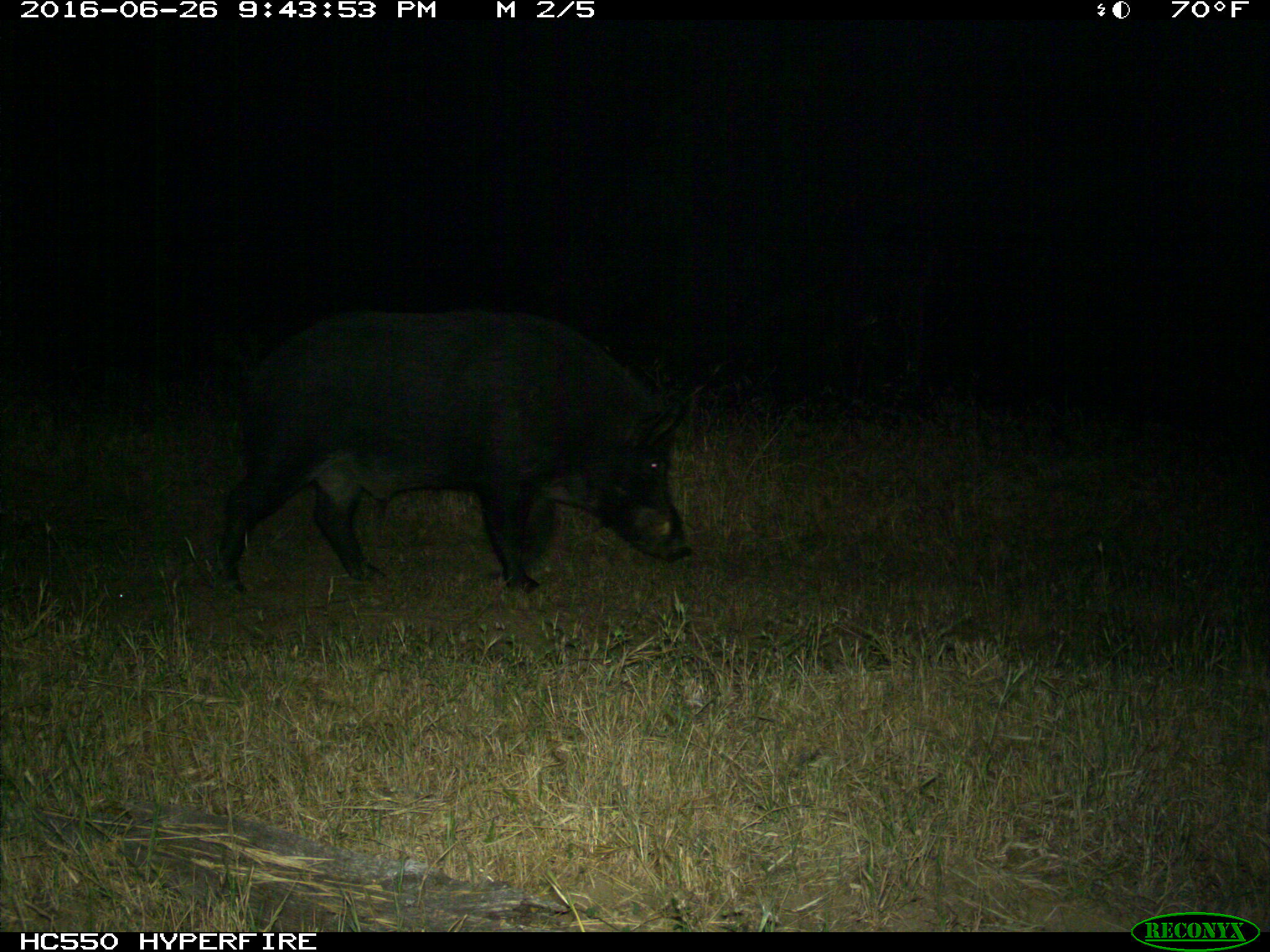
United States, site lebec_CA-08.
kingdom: Animalia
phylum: Chordata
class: Mammalia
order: Artiodactyla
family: Suidae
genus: Sus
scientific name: Sus scrofa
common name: wild boar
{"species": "Sus scrofa (wild boar)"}